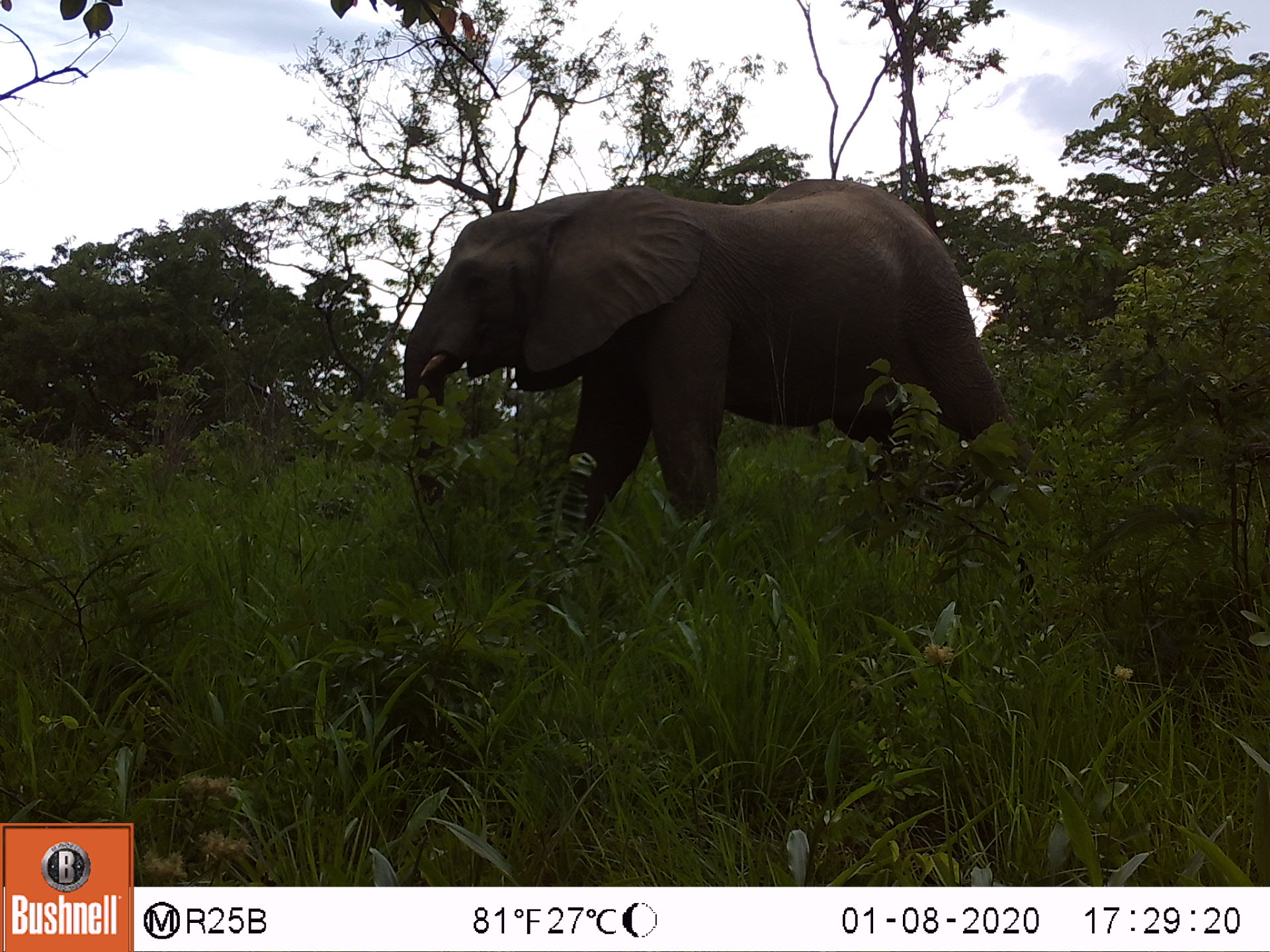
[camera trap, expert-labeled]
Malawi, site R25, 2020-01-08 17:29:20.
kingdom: Animalia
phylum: Chordata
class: Mammalia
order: Proboscidea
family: Elephantidae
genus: Loxodonta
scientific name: Loxodonta africana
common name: african savanna elephant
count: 1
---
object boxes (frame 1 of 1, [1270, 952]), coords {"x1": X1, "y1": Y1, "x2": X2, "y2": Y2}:
african savanna elephant: {"x1": 395, "y1": 171, "x2": 1053, "y2": 533}